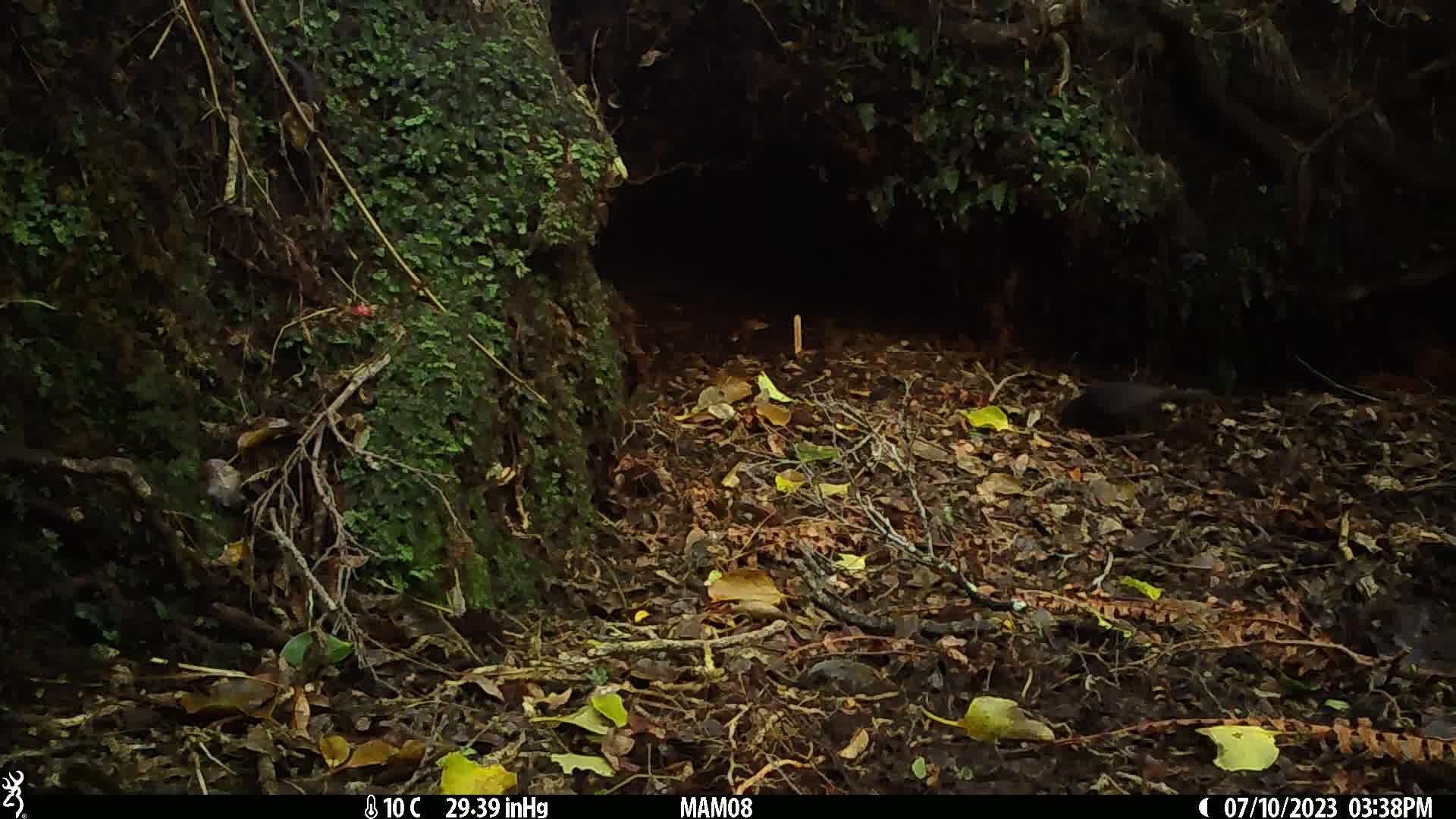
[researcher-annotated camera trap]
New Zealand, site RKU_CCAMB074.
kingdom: Animalia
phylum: Chordata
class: Aves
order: Passeriformes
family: Turdidae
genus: Turdus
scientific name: Turdus merula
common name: eurasian blackbird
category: blackbird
Blackbird (eurasian blackbird) (Turdus merula).